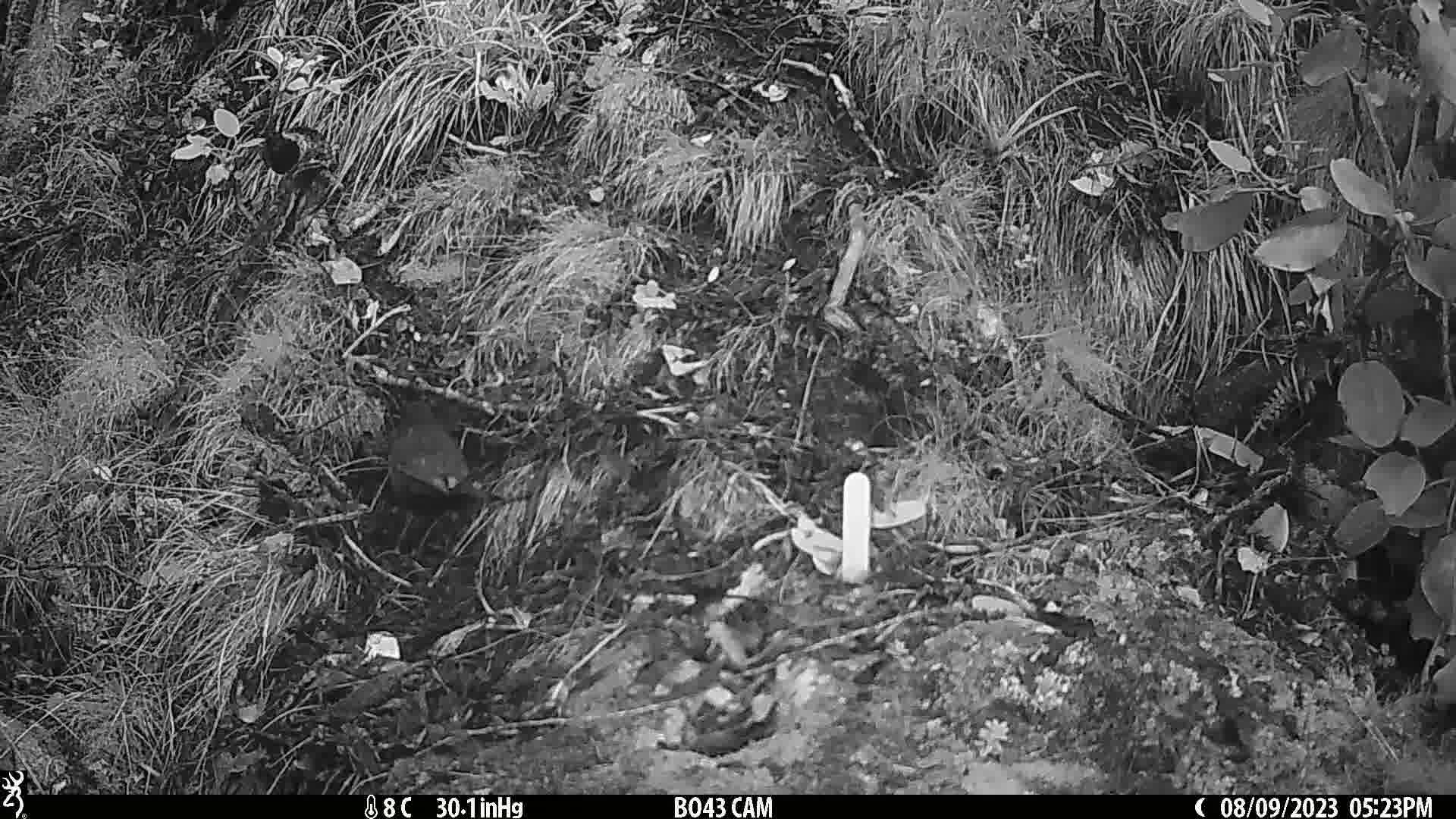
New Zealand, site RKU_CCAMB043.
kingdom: Animalia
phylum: Chordata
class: Aves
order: Passeriformes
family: Turdidae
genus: Turdus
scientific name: Turdus merula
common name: eurasian blackbird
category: blackbird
Blackbird (eurasian blackbird) (Turdus merula).